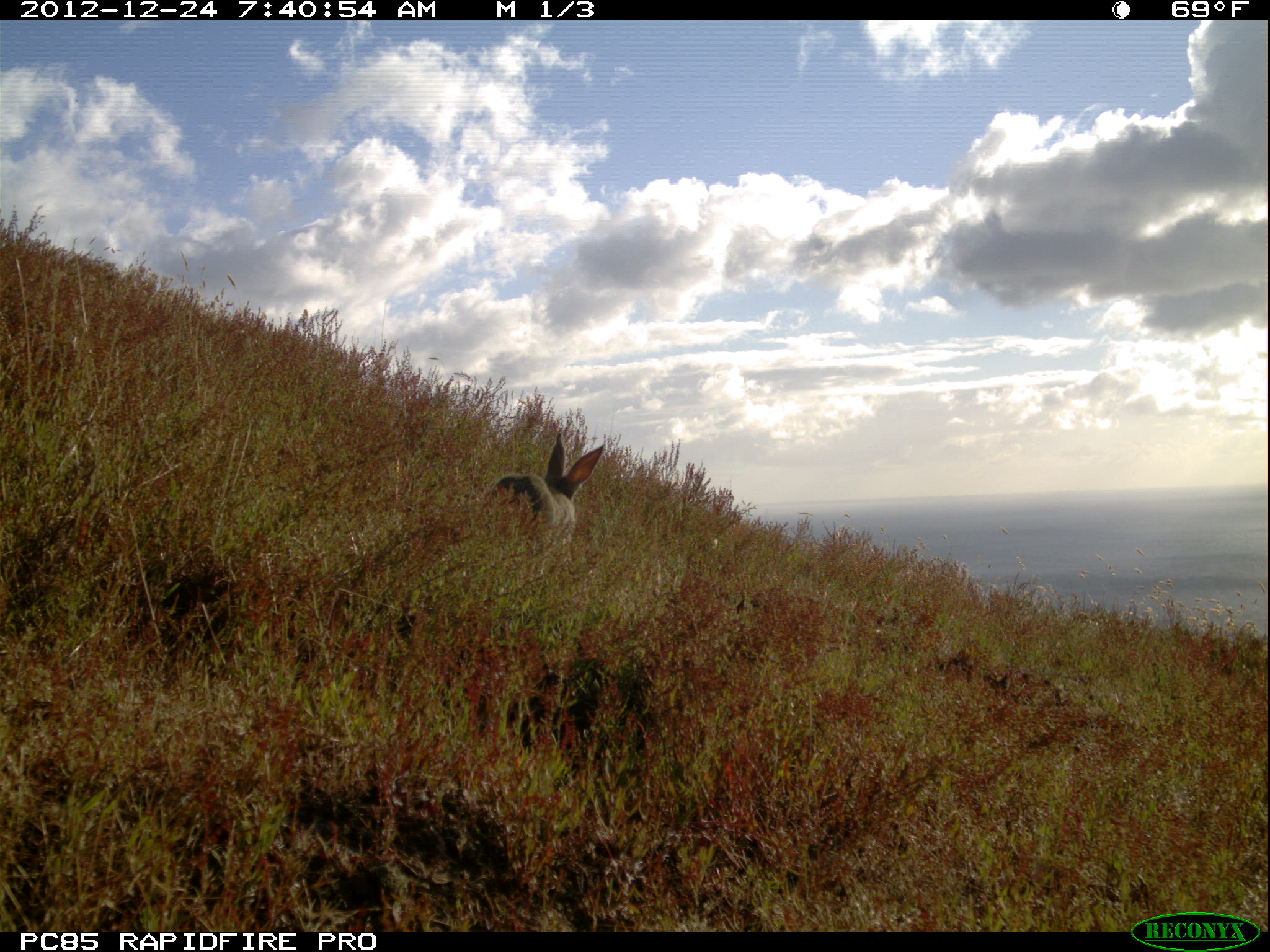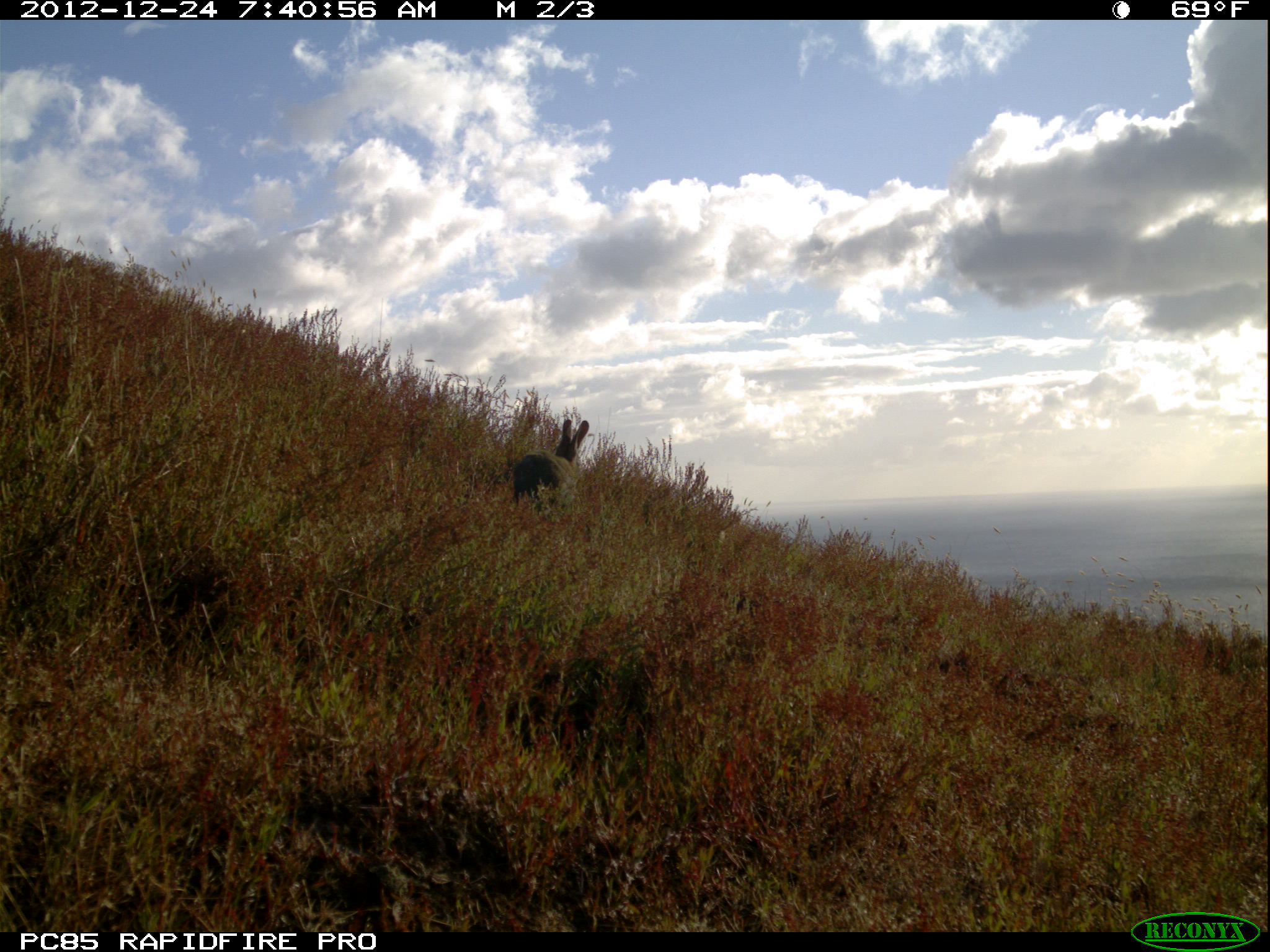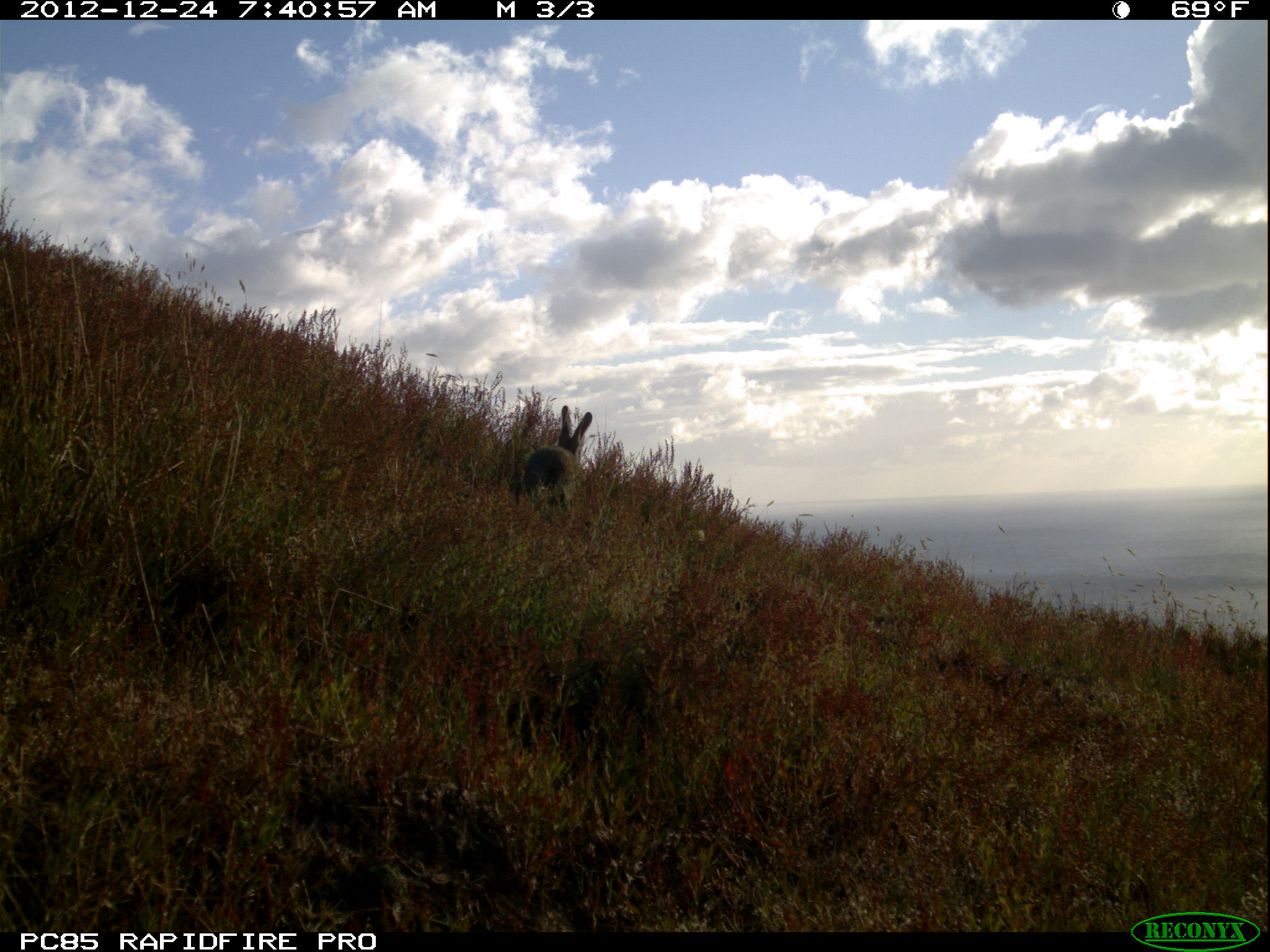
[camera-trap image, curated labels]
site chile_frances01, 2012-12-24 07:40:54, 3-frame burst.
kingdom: Animalia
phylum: Chordata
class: Mammalia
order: Lagomorpha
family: Leporidae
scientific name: Leporidae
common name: rabbits and hares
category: rabbit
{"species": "rabbit (rabbits and hares) (Leporidae)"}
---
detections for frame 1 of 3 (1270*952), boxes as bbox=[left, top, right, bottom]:
rabbit: bbox=[471, 425, 607, 552]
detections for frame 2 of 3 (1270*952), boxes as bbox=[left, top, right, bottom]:
rabbit: bbox=[509, 415, 589, 514]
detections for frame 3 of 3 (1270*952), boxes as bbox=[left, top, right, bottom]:
rabbit: bbox=[517, 404, 590, 521]